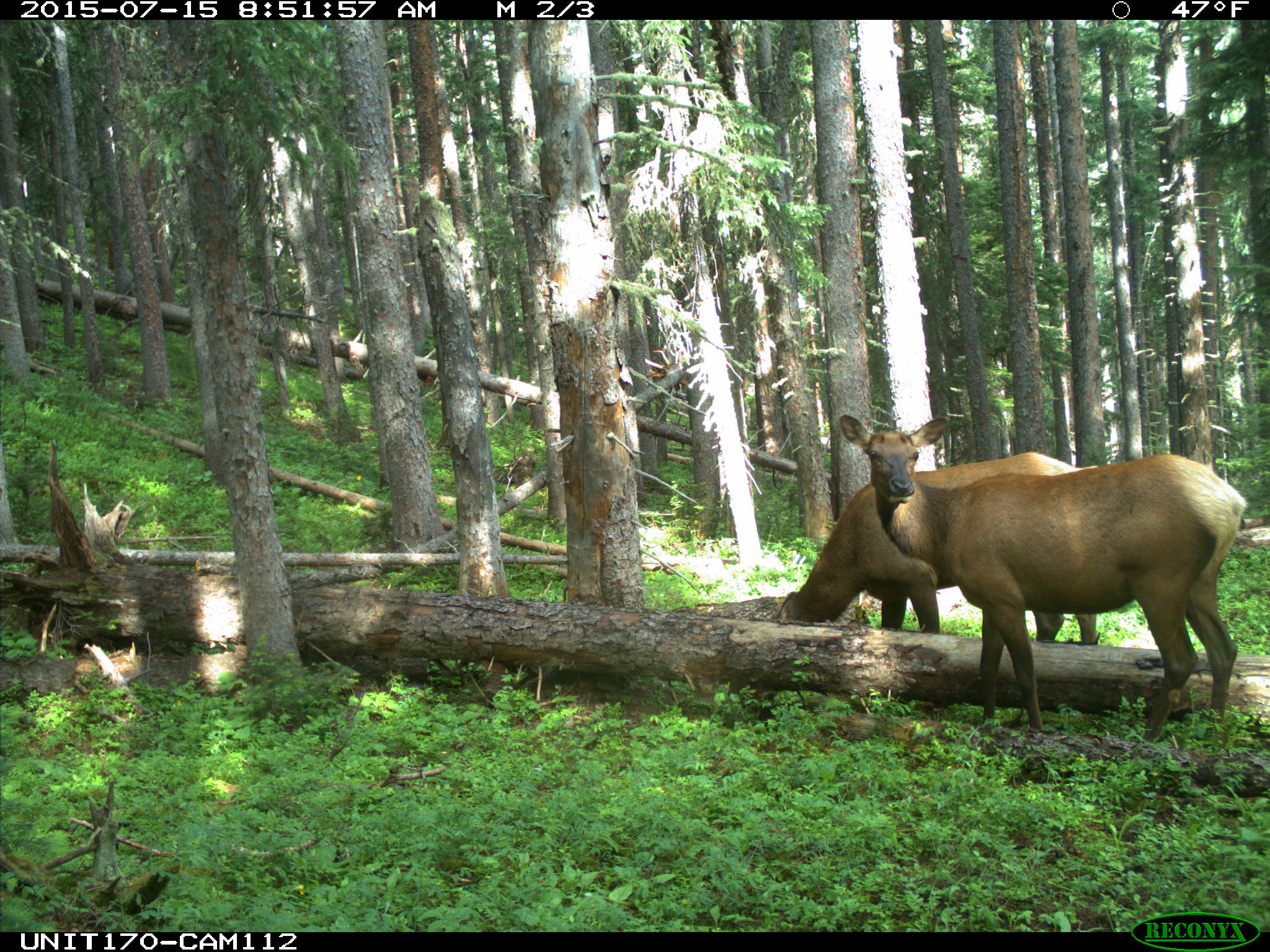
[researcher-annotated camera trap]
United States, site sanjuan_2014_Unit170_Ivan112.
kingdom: Animalia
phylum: Chordata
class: Mammalia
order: Artiodactyla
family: Cervidae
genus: Cervus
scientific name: Cervus elaphus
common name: red deer